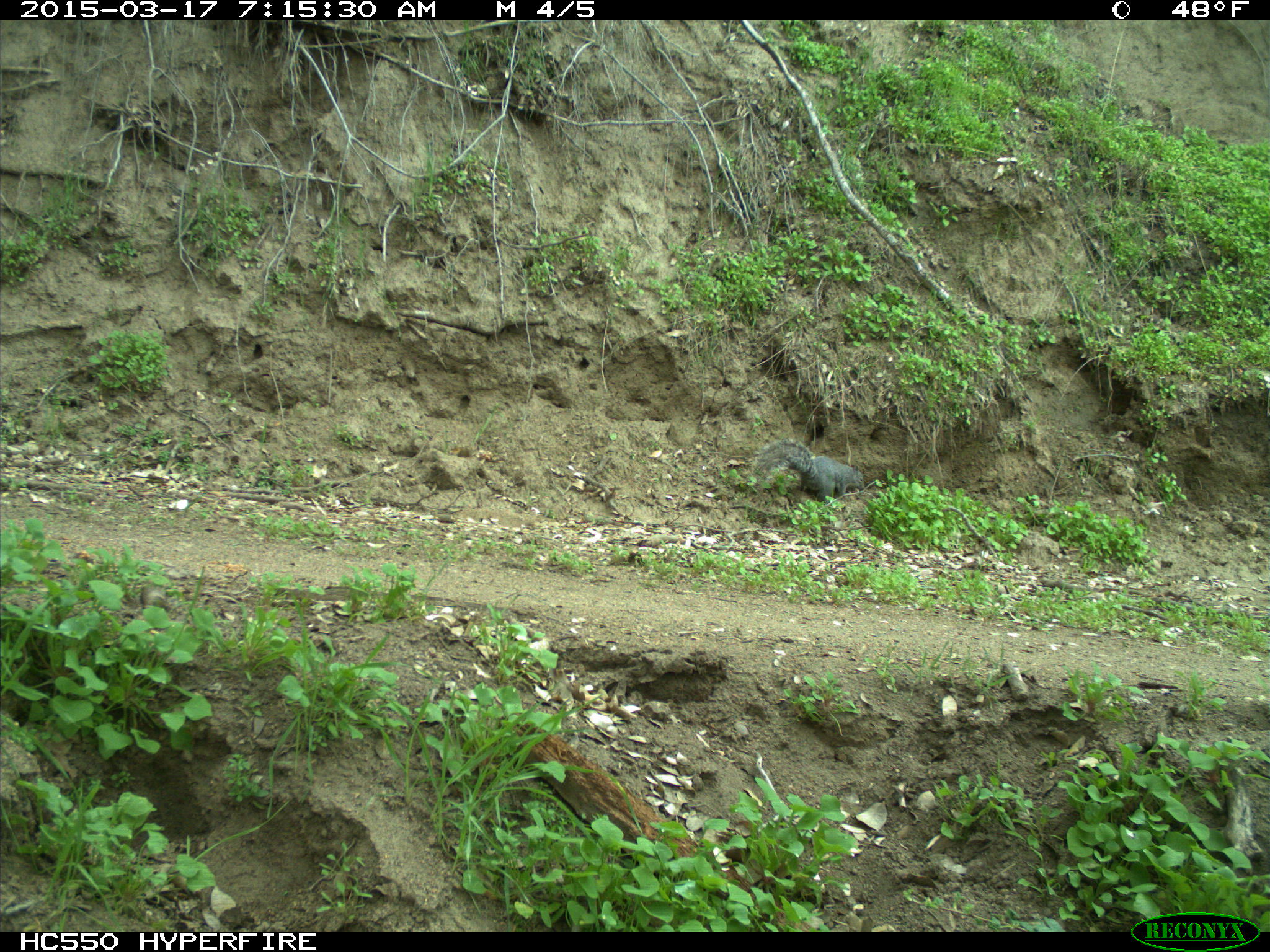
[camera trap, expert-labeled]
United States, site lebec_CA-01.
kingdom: Animalia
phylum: Chordata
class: Mammalia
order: Rodentia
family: Sciuridae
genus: Sciurus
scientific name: Sciurus carolinensis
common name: eastern gray squirrel